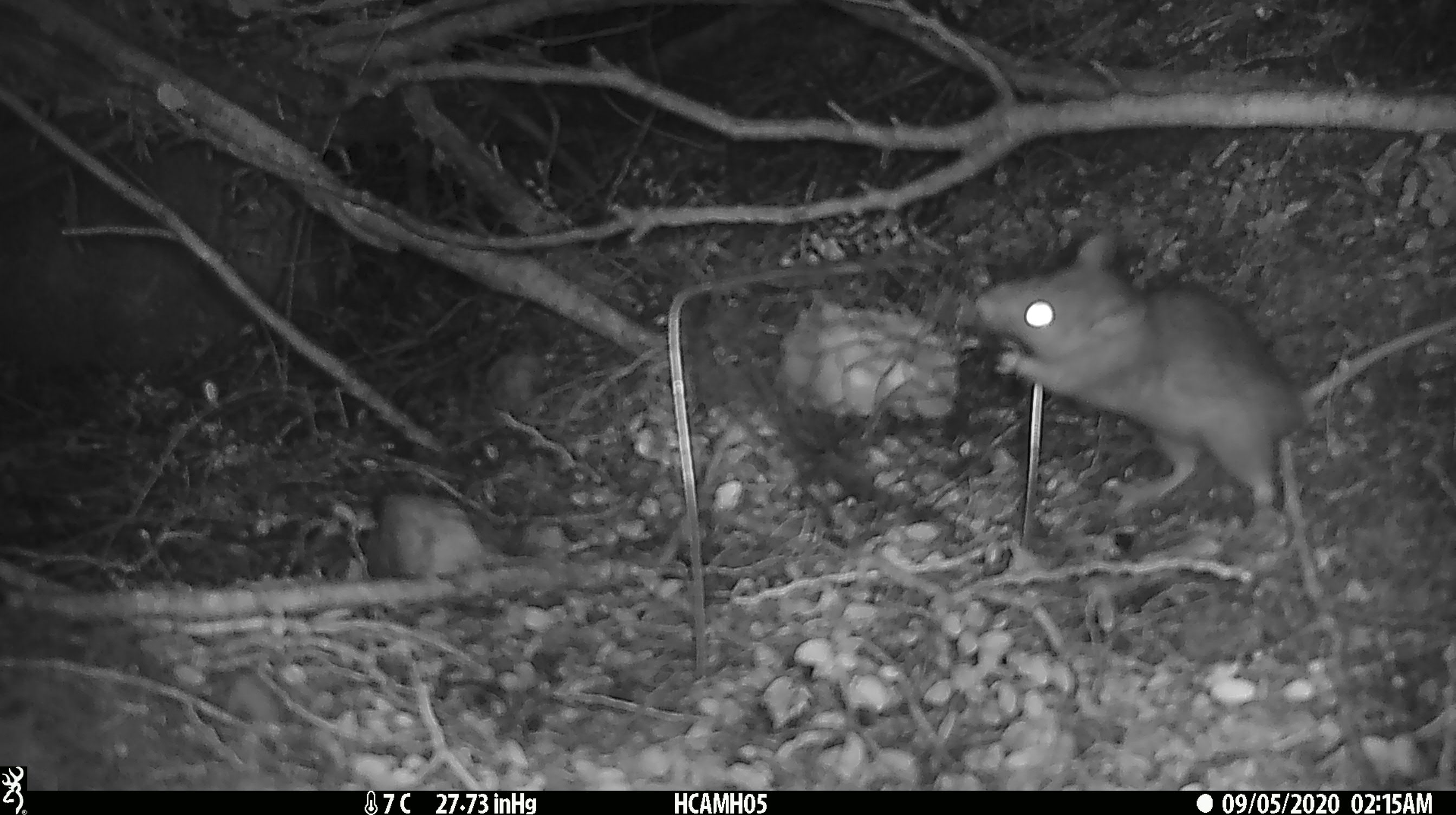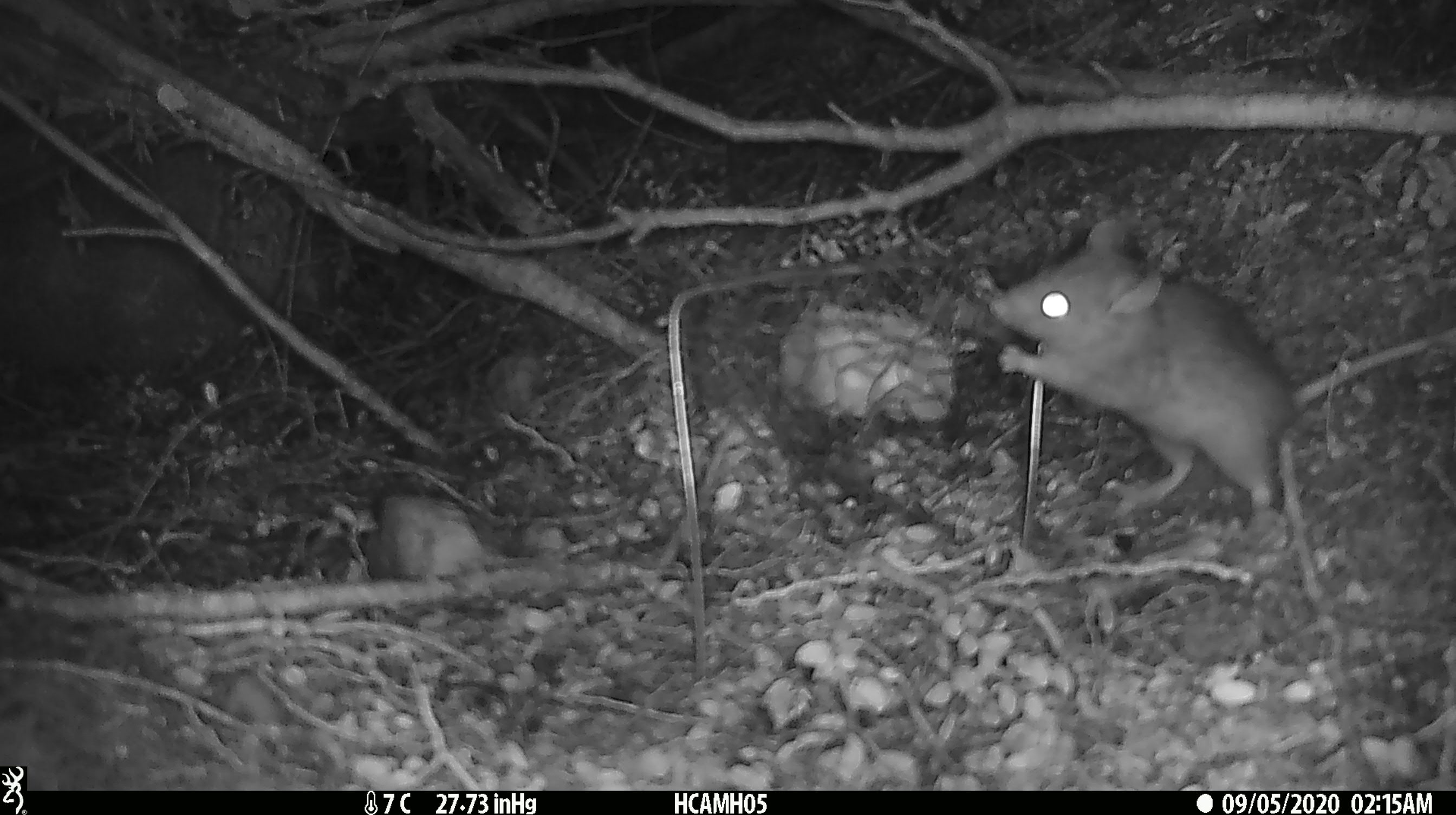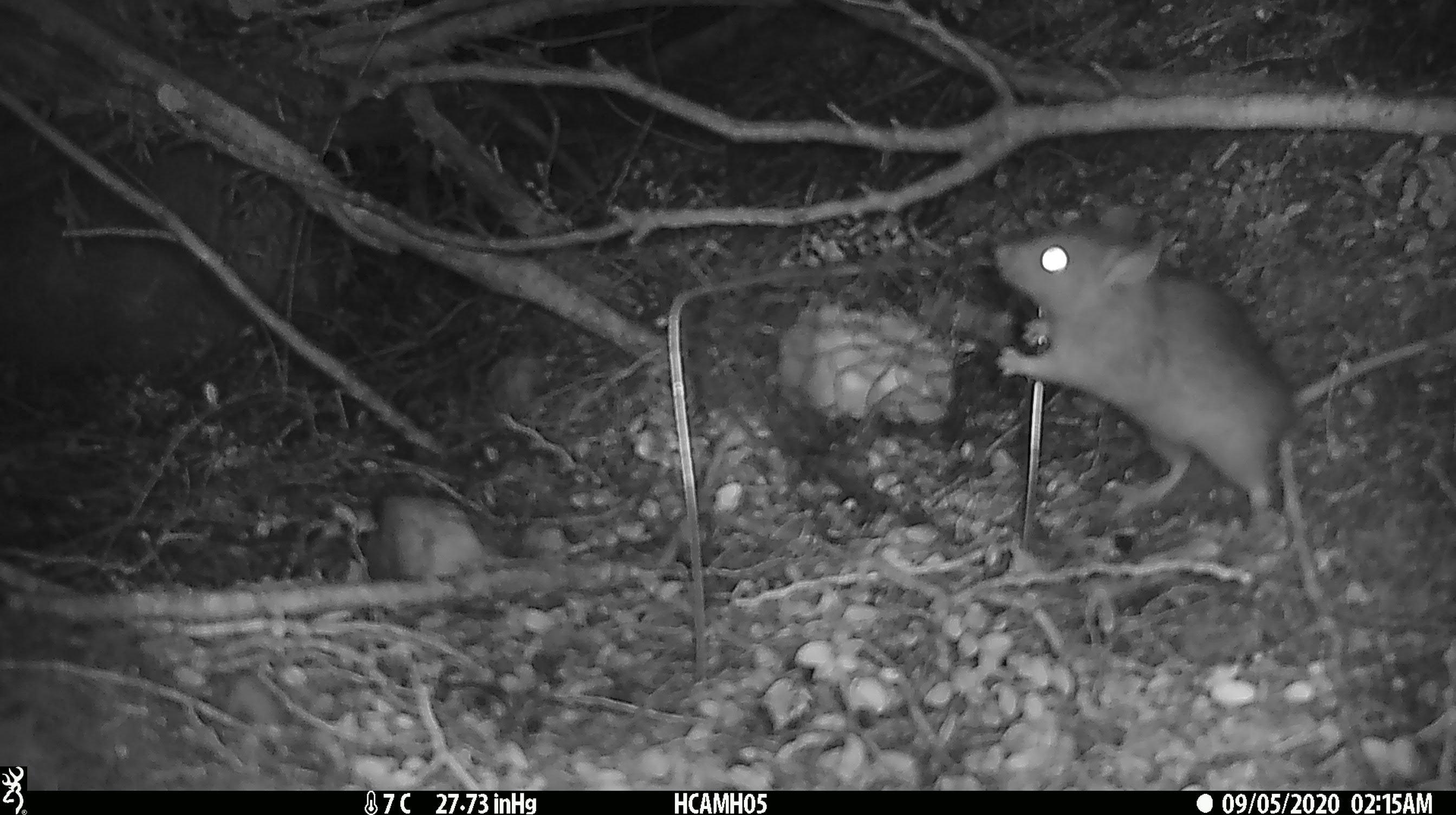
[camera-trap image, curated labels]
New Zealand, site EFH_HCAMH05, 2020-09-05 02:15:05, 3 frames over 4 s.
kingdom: Animalia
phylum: Chordata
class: Mammalia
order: Rodentia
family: Muridae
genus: Rattus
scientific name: Rattus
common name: rat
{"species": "rat (Rattus)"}